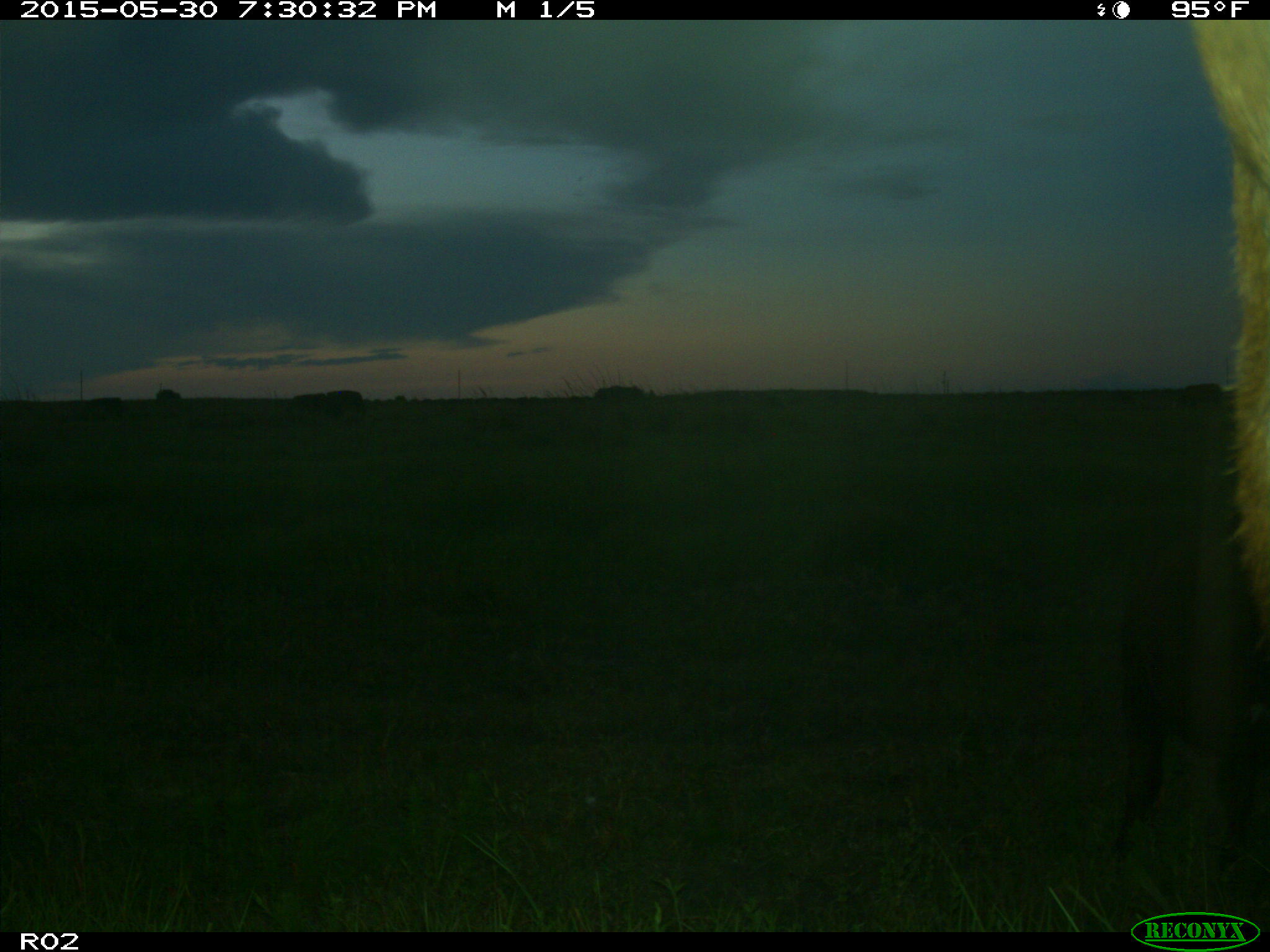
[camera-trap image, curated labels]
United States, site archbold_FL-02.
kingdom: Animalia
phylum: Chordata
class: Mammalia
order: Artiodactyla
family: Bovidae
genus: Bos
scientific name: Bos taurus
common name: domestic cow